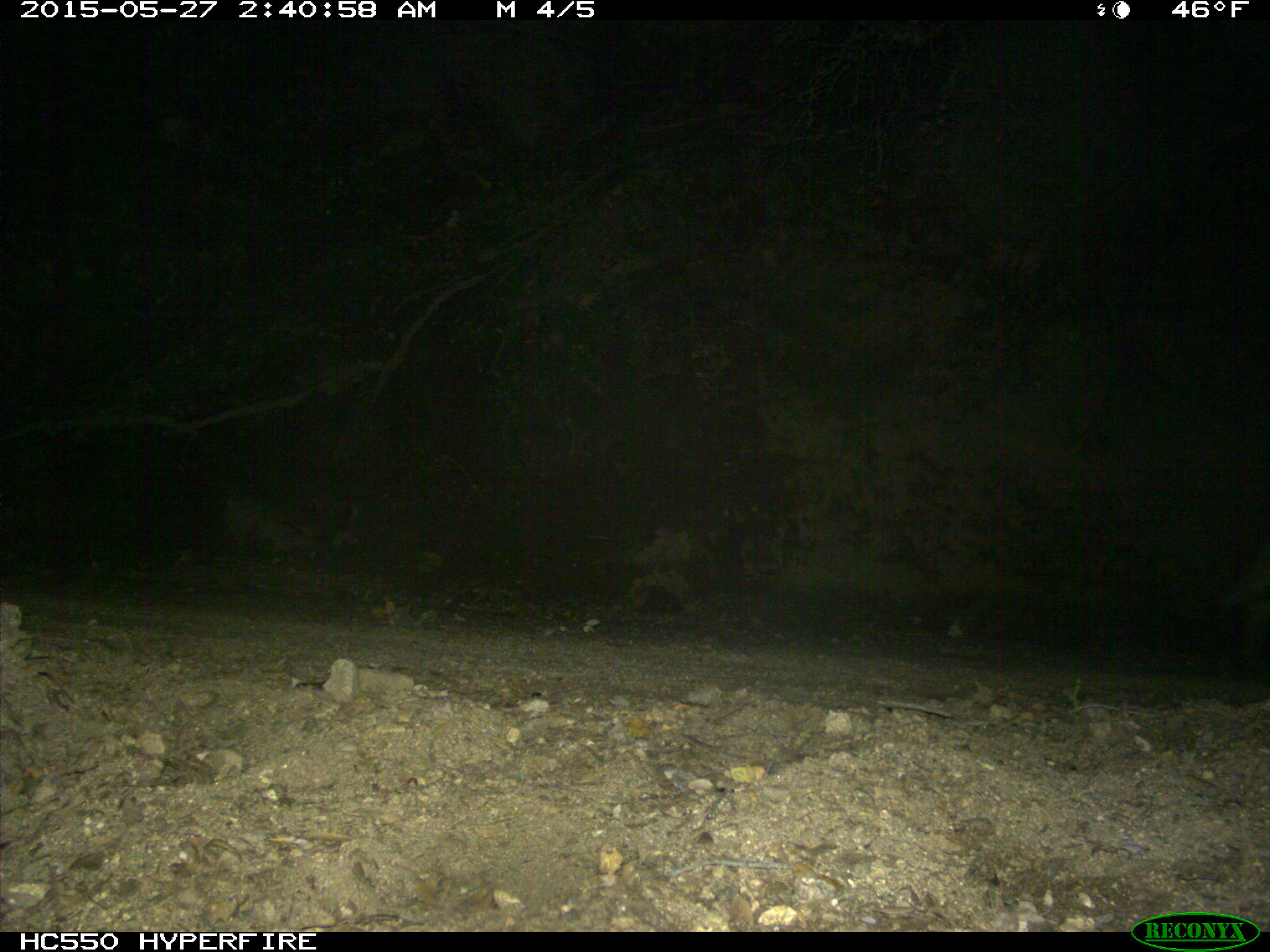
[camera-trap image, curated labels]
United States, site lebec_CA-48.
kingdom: Animalia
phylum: Chordata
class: Mammalia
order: Carnivora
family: Canidae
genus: Canis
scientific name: Canis latrans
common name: coyote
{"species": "Canis latrans (coyote)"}